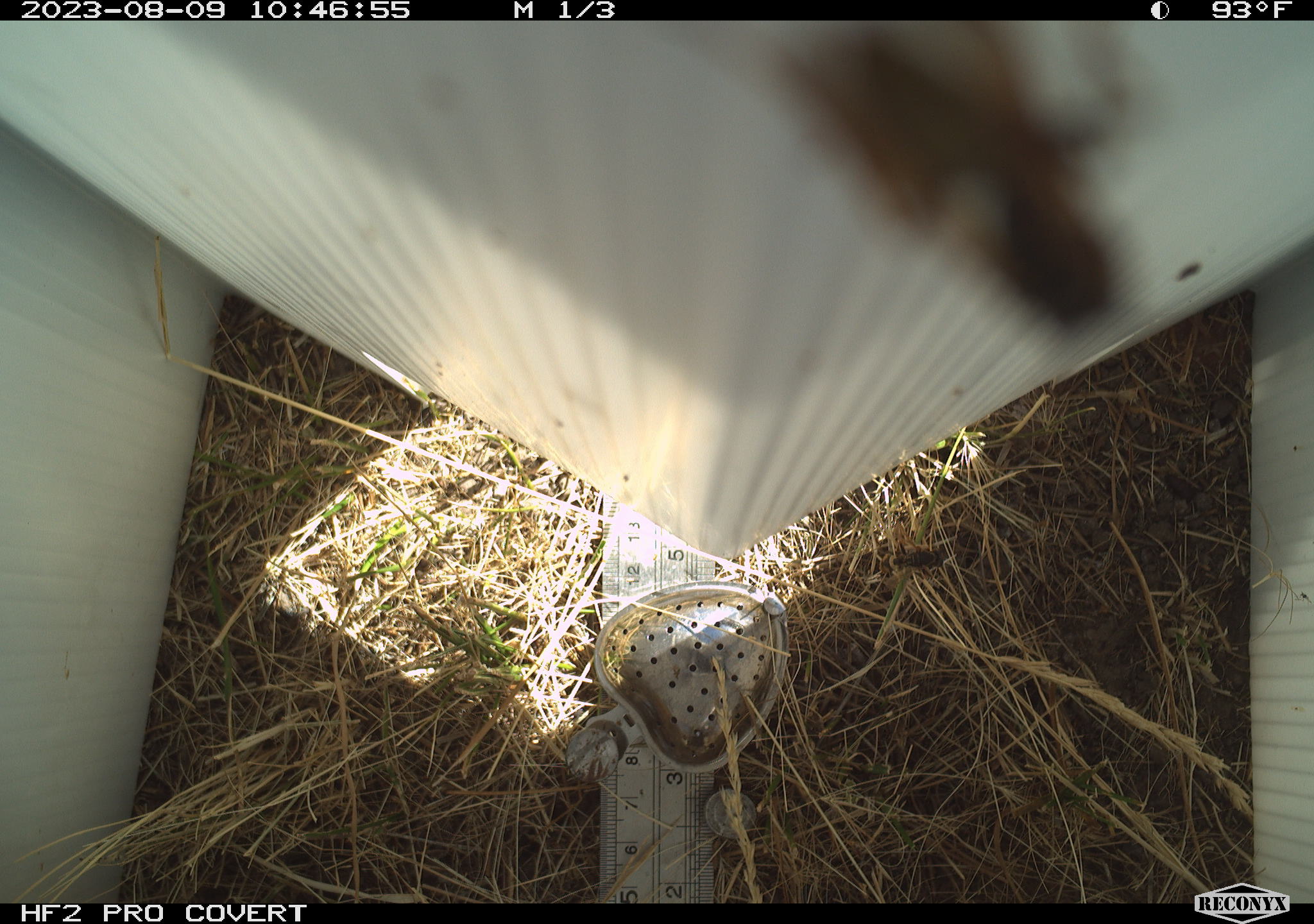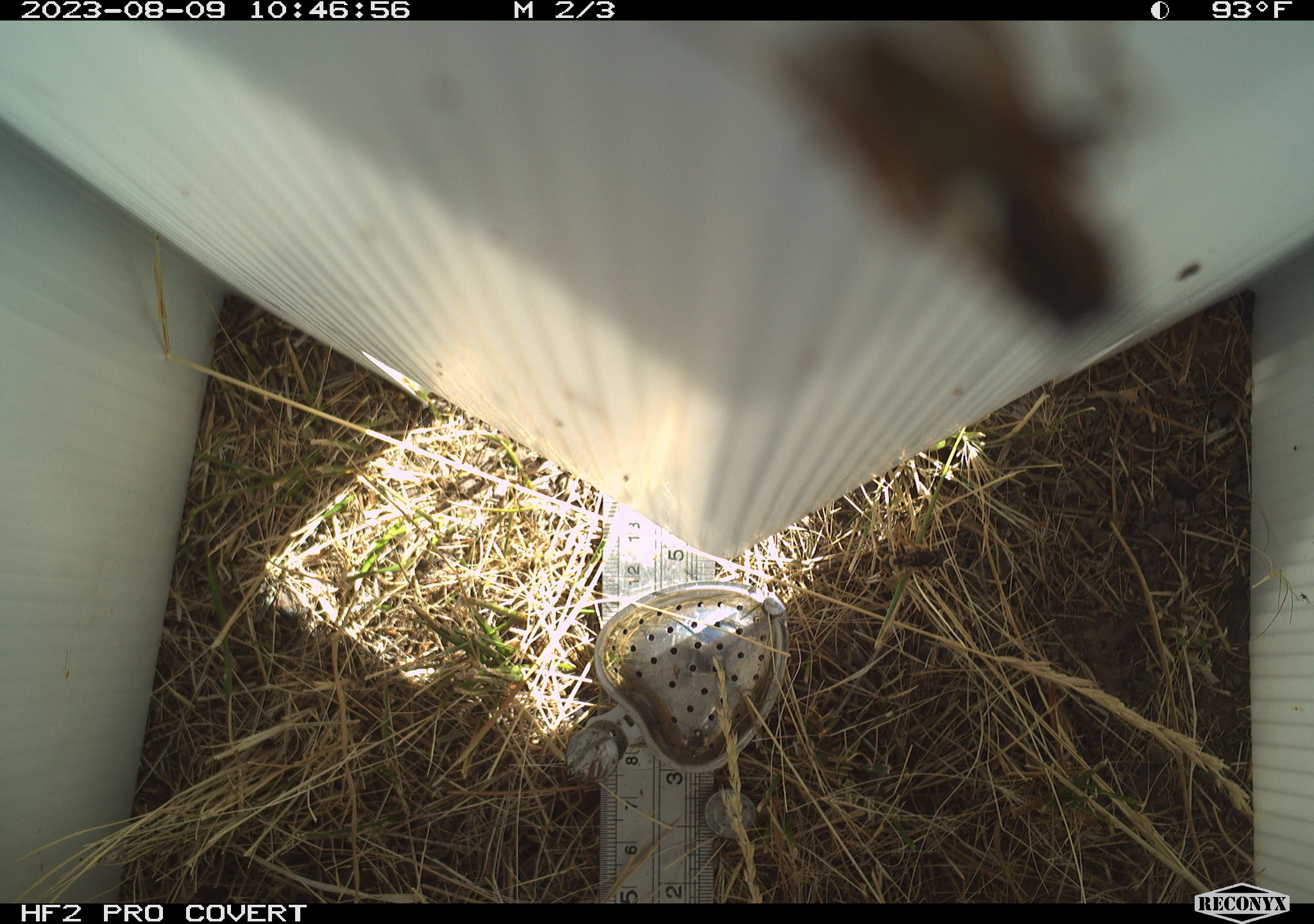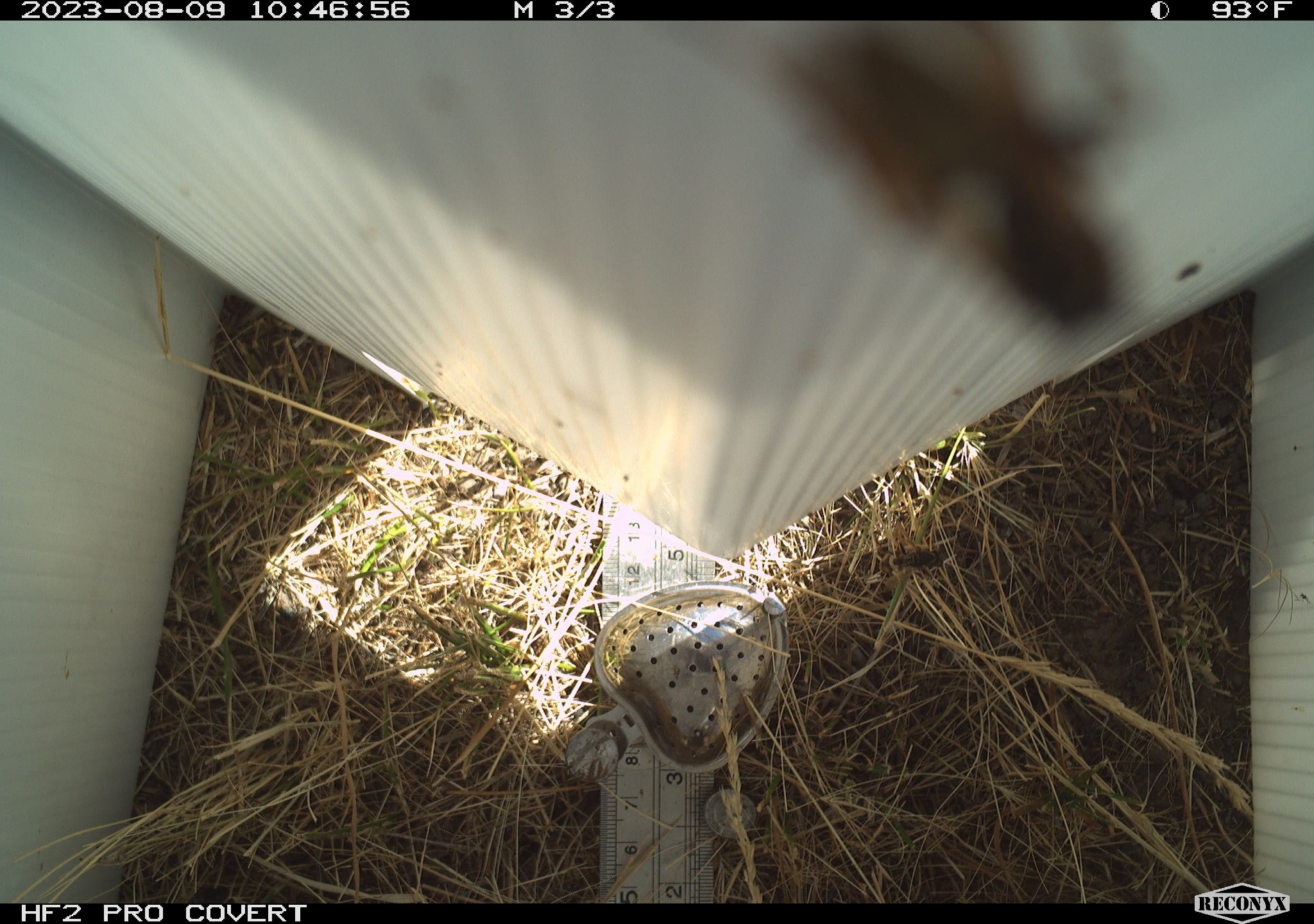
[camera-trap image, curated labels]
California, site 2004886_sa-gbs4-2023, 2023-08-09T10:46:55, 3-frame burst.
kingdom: Animalia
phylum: Arthropoda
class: Insecta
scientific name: Insecta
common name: insect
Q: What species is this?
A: Insect (Insecta).